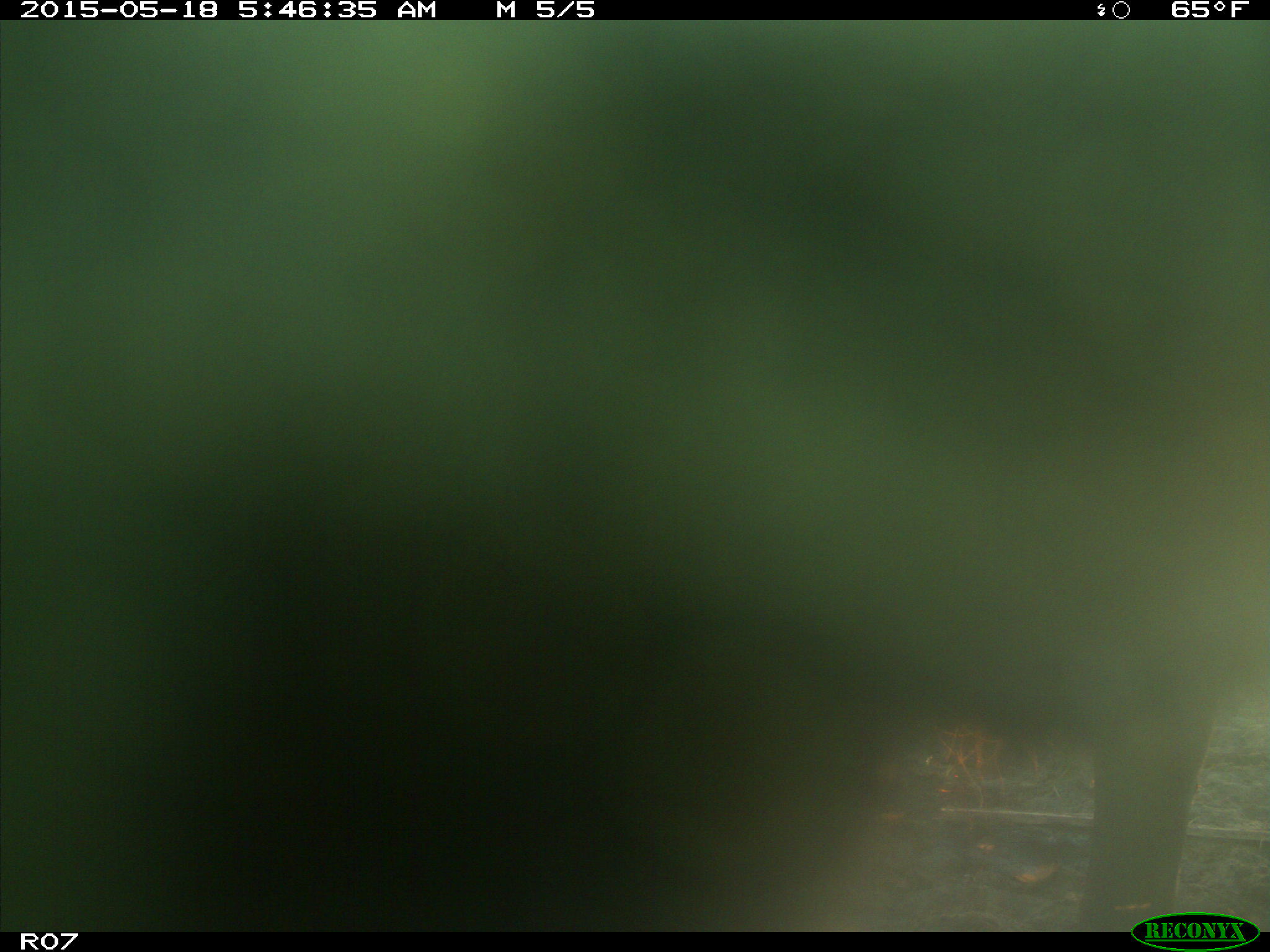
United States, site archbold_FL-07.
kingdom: Animalia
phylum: Chordata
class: Mammalia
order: Artiodactyla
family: Bovidae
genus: Bos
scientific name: Bos taurus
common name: domestic cow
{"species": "Bos taurus (domestic cow)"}